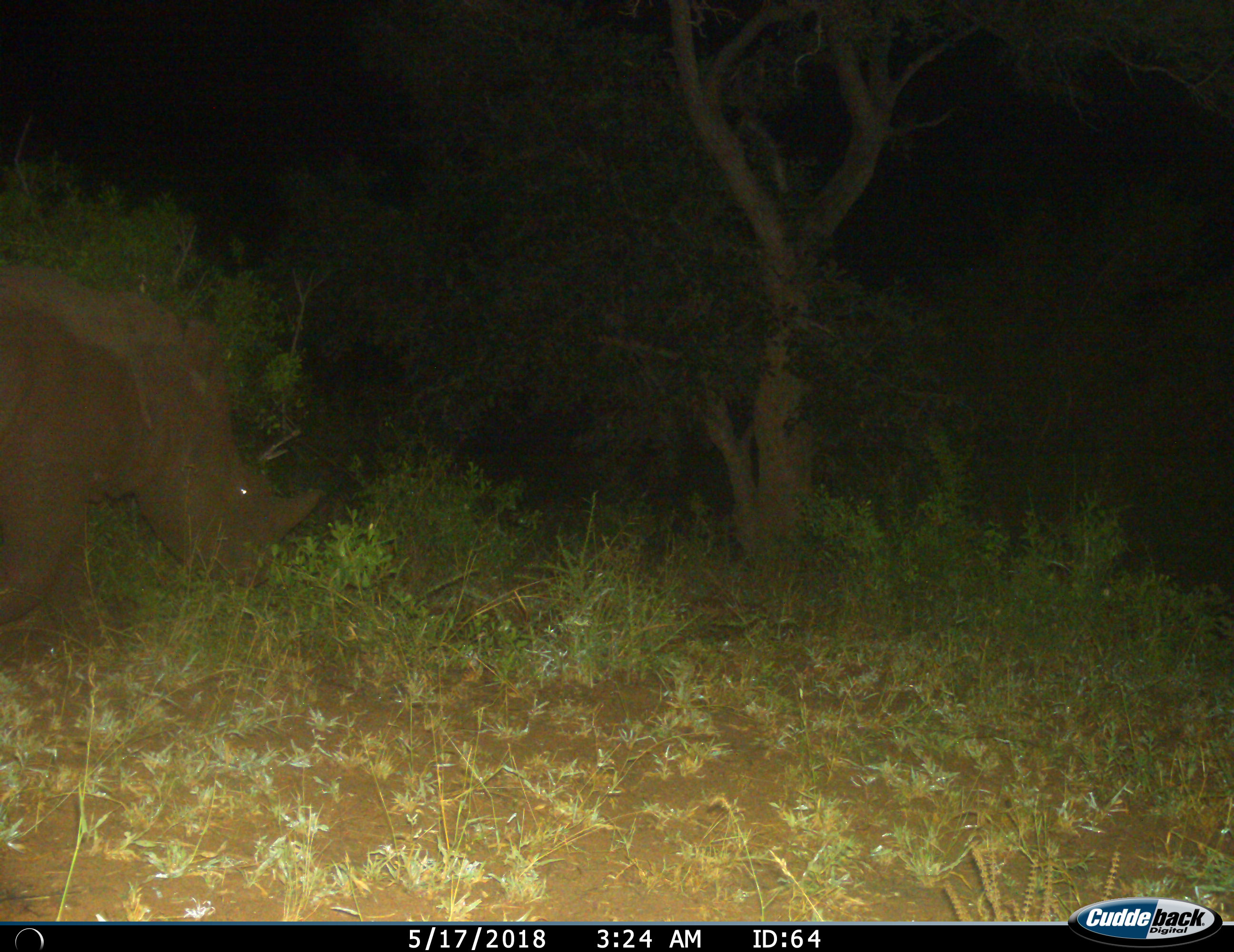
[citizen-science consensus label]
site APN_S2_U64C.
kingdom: Animalia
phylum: Chordata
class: Mammalia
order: Perissodactyla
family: Rhinocerotidae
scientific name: Rhinocerotidae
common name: unknown rhinoceros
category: rhinocerosunknown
Rhinocerosunknown (unknown rhinoceros) (Rhinocerotidae), count 1. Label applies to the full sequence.